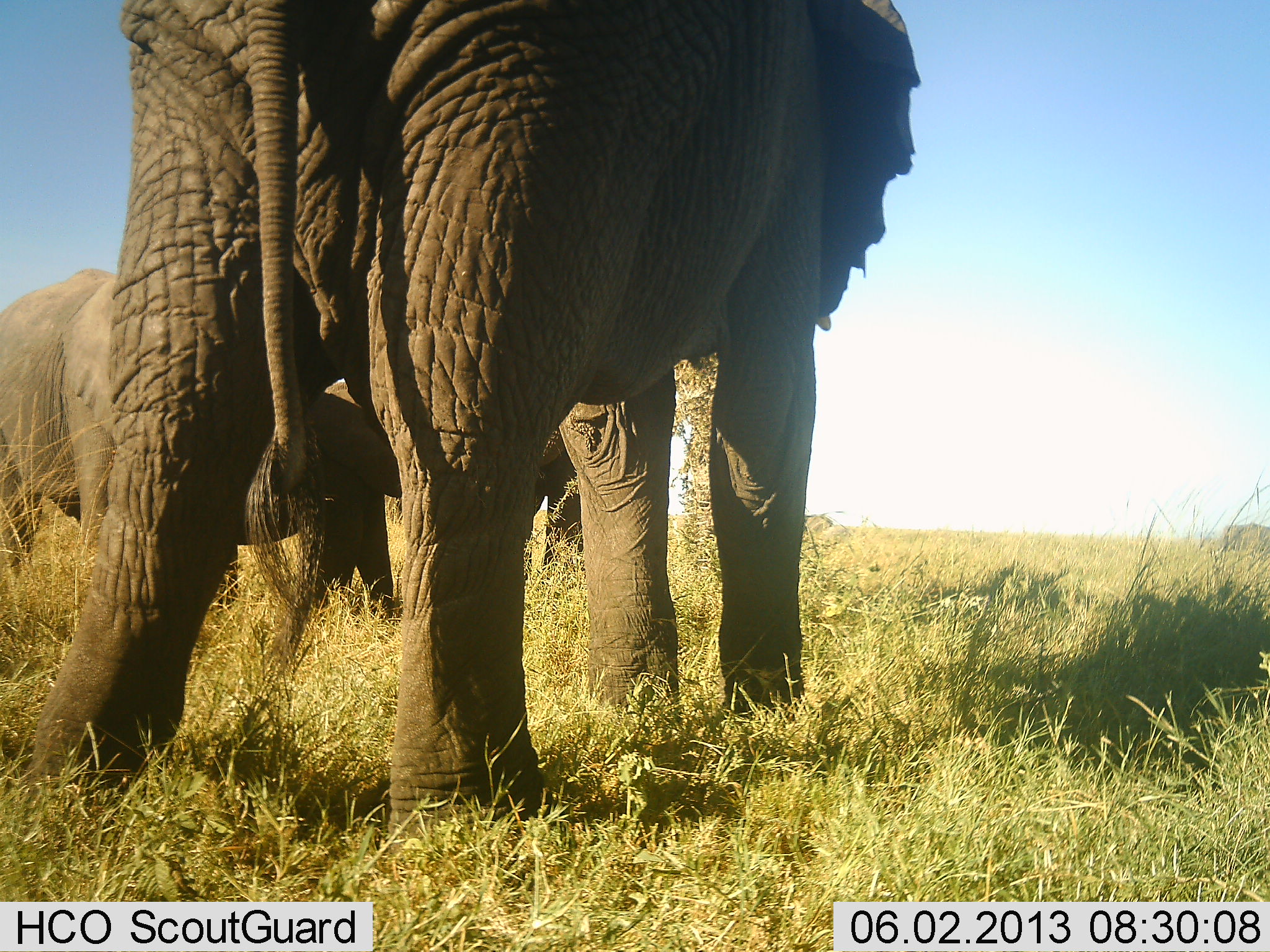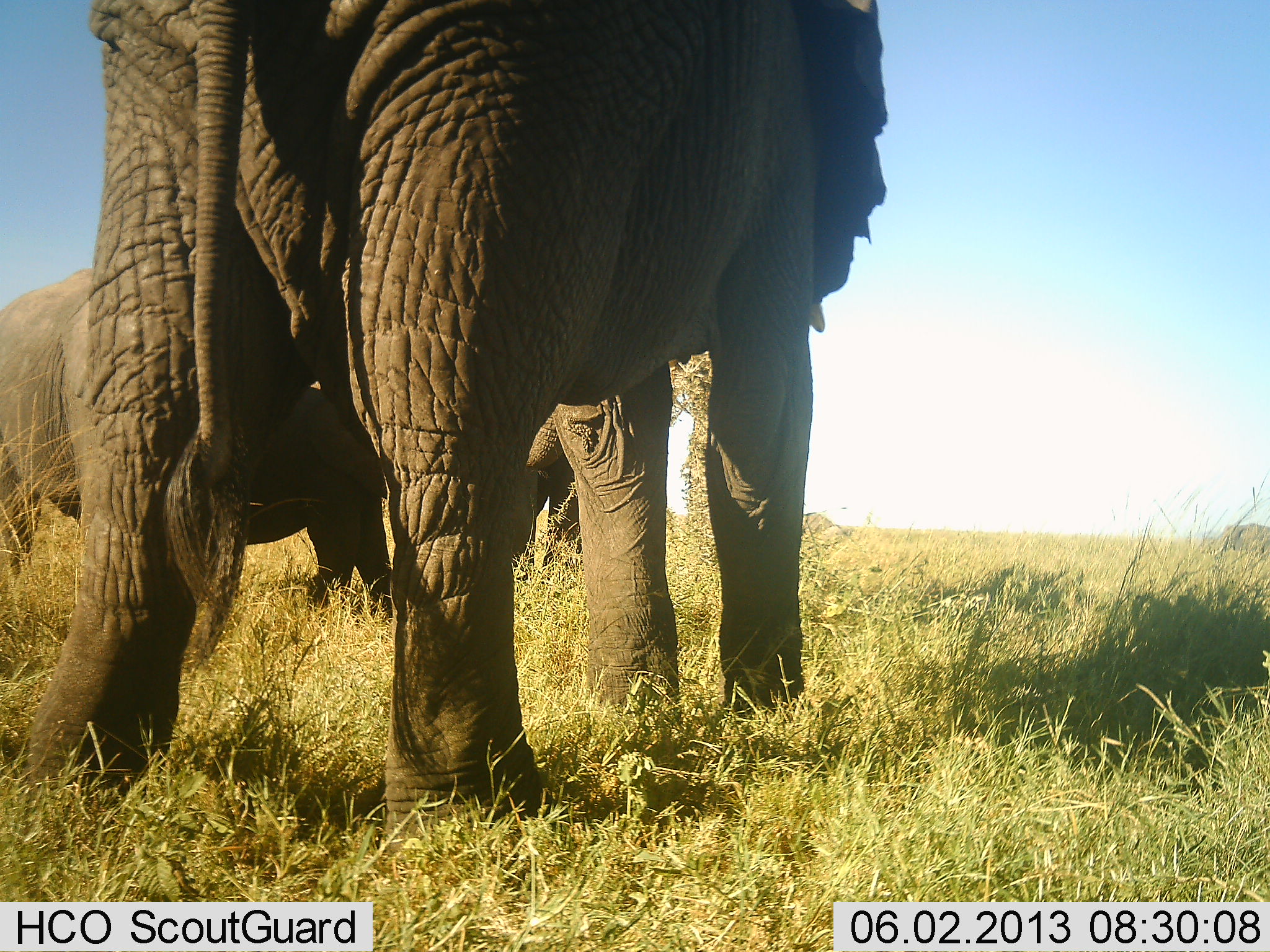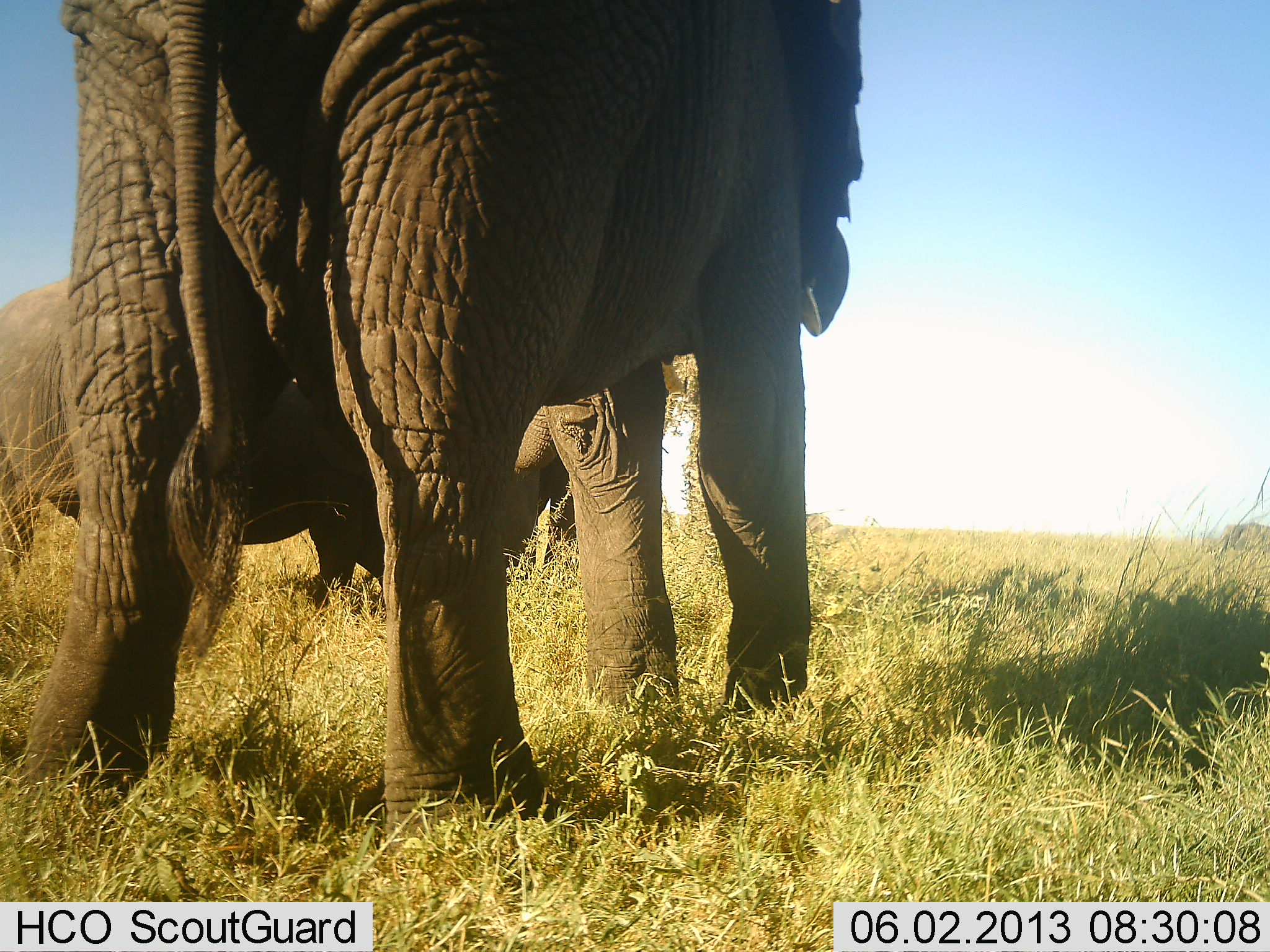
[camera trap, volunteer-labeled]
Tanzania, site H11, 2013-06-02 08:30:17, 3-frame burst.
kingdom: Animalia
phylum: Chordata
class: Mammalia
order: Proboscidea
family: Elephantidae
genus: Loxodonta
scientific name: Loxodonta africana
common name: african bush elephant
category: elephant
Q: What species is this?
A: Elephant (african bush elephant) (Loxodonta africana).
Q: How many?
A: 3.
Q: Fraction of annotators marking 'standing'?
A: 80%.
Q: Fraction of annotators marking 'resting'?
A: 3%.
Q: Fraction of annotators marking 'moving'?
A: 17%.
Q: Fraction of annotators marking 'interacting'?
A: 3%.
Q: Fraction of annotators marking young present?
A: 3%.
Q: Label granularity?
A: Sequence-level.